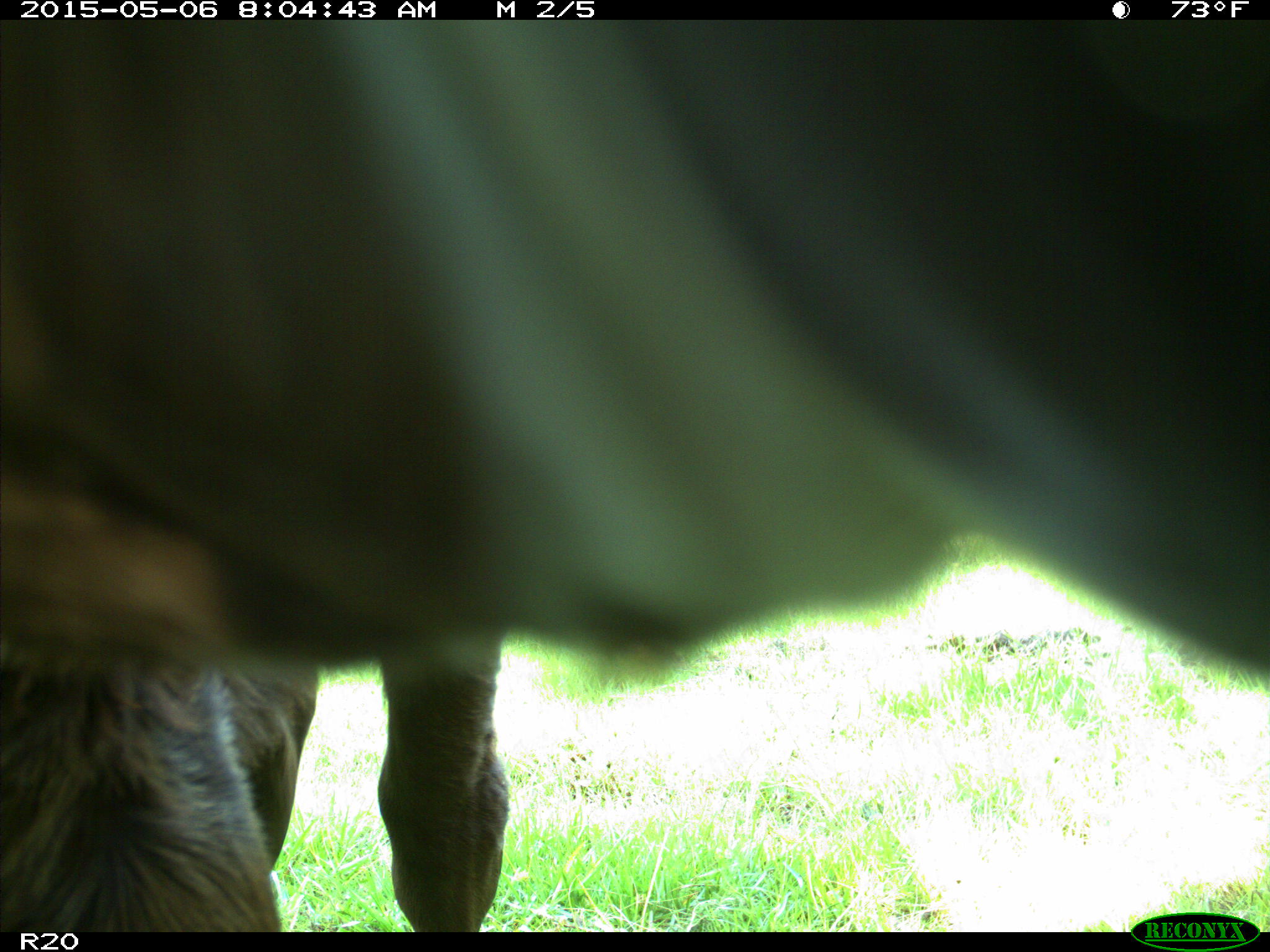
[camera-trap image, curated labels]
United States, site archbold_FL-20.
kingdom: Animalia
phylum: Chordata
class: Mammalia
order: Artiodactyla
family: Bovidae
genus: Bos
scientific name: Bos taurus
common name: domestic cow